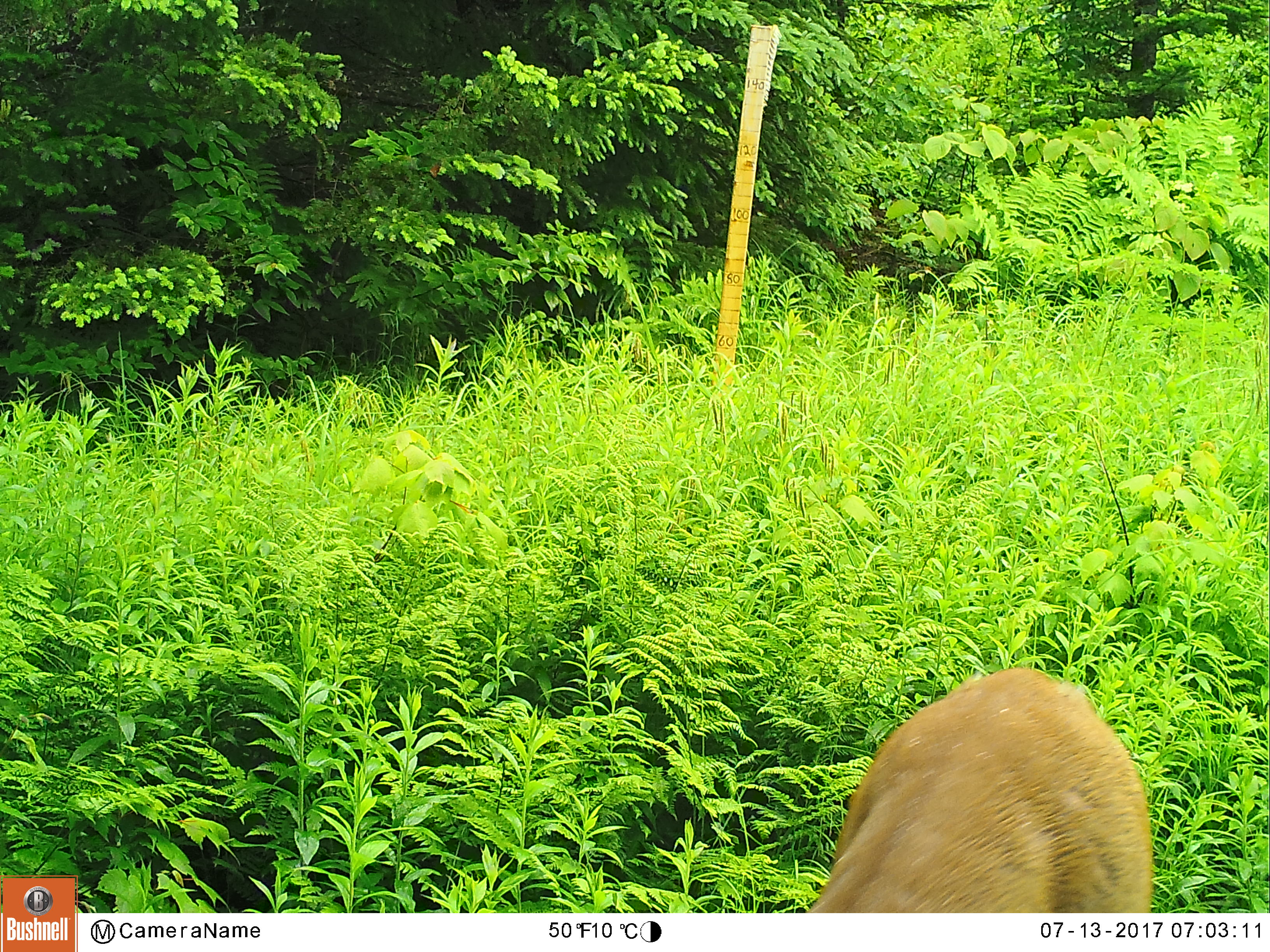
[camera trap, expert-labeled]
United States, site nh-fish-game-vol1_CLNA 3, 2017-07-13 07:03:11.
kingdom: Animalia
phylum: Chordata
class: Mammalia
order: Artiodactyla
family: Cervidae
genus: Odocoileus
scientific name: Odocoileus virginianus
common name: white-tailed deer